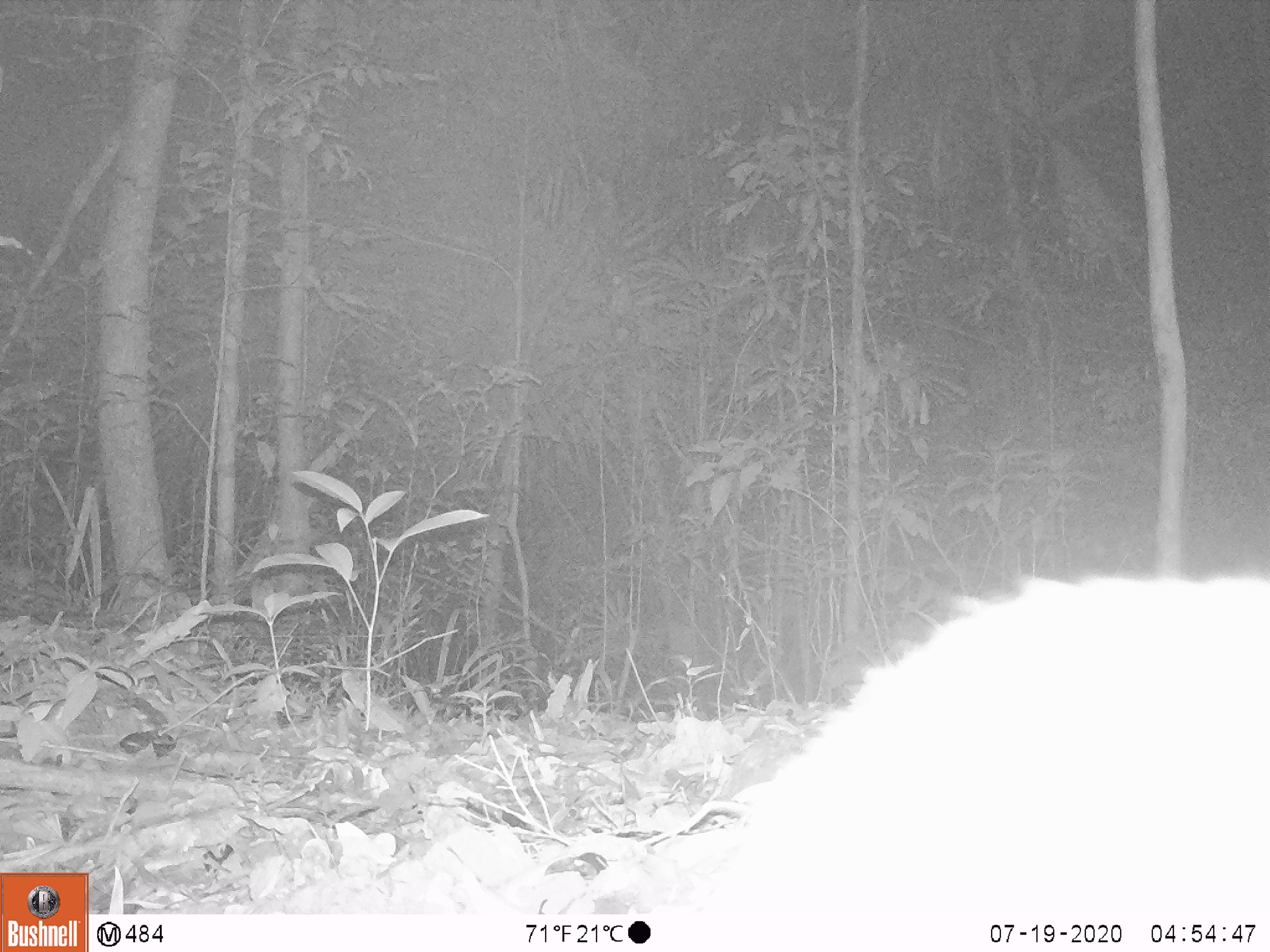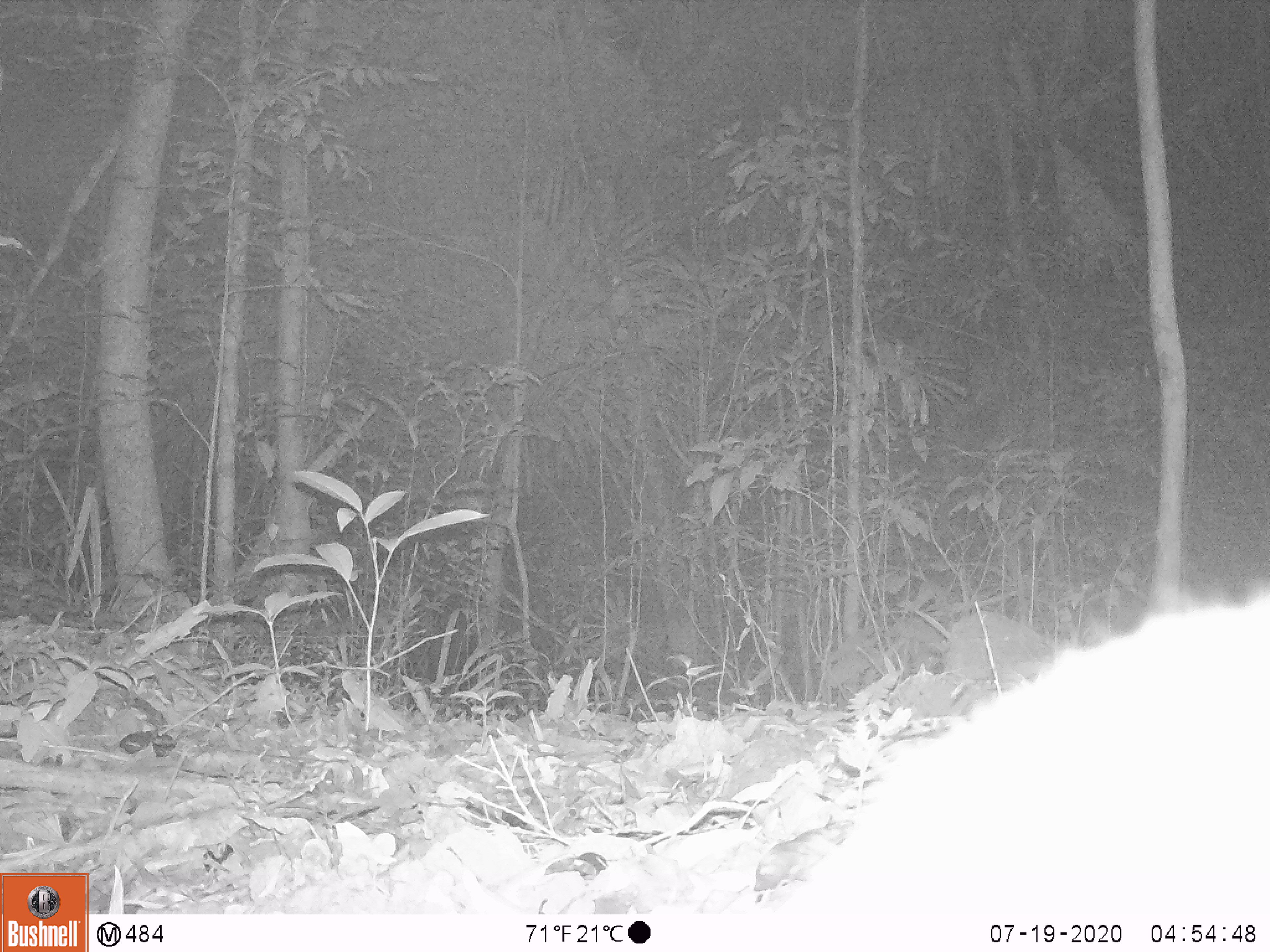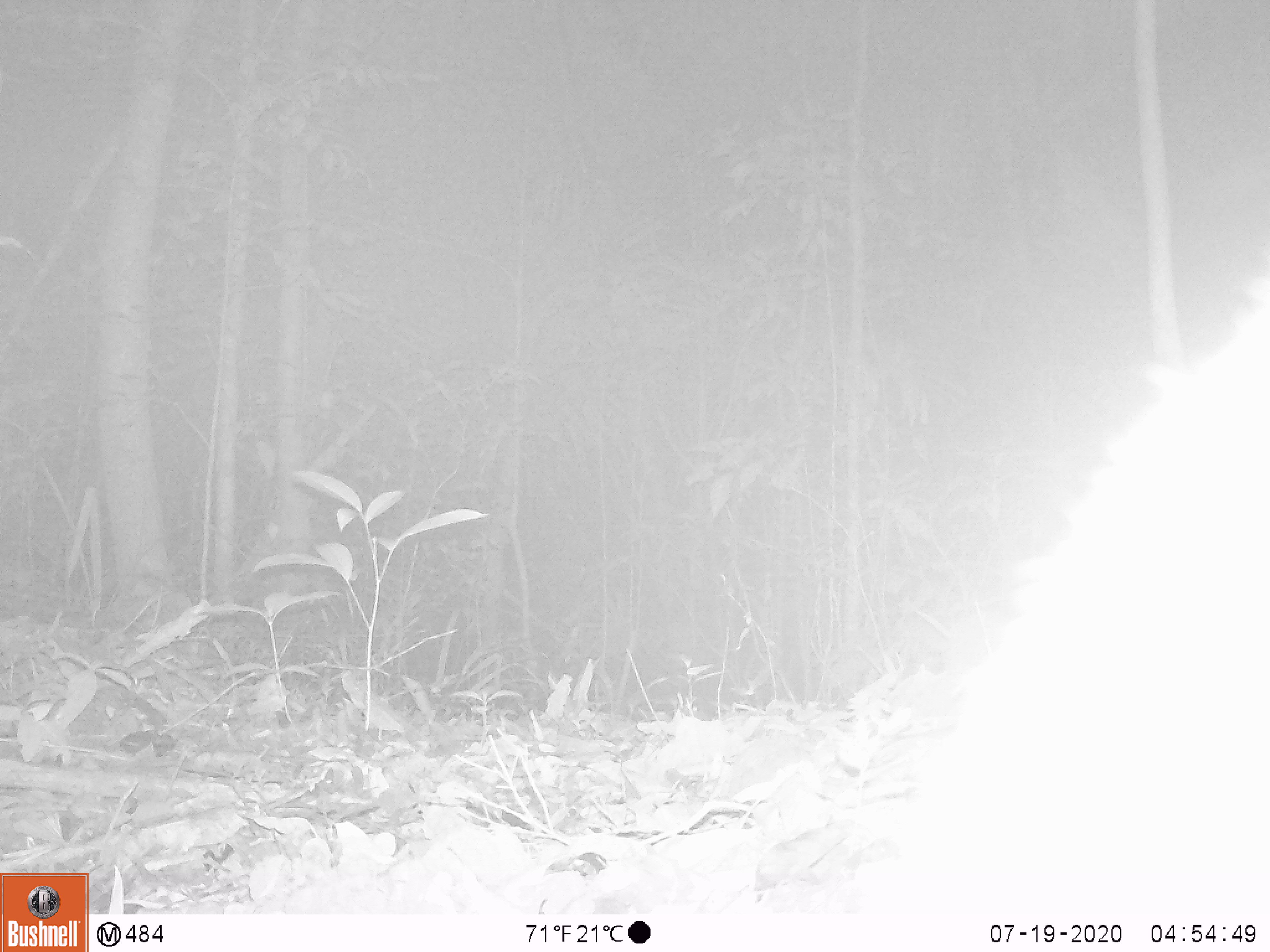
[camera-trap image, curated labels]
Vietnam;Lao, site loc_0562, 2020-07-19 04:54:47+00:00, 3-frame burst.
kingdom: Animalia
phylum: Chordata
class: Mammalia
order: Carnivora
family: Viverridae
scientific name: Paradoxurinae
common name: palm civet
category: unidentified palm civet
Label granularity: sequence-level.